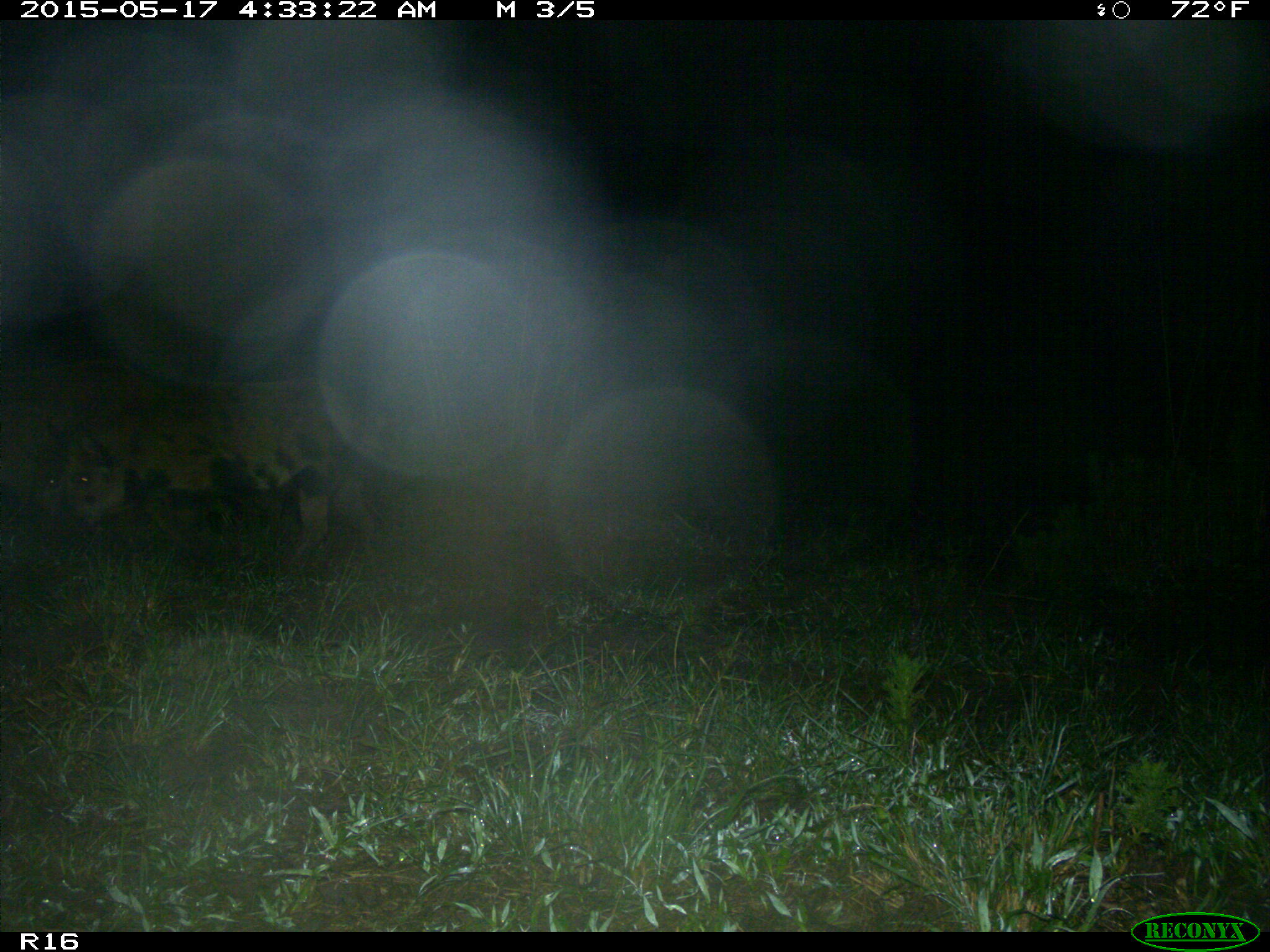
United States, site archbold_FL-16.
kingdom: Animalia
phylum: Chordata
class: Mammalia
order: Artiodactyla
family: Suidae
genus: Sus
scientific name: Sus scrofa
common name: wild boar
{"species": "Sus scrofa (wild boar)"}